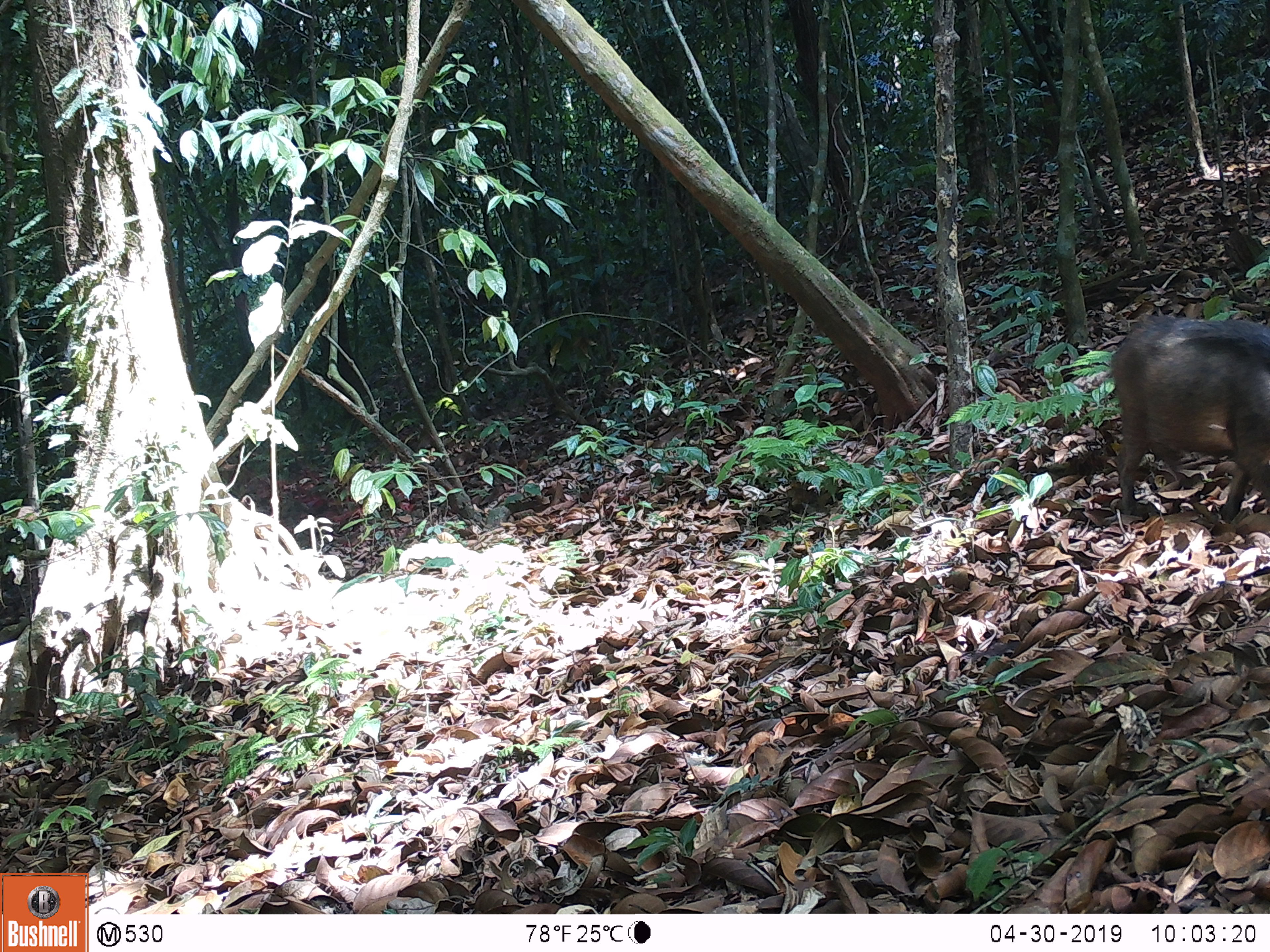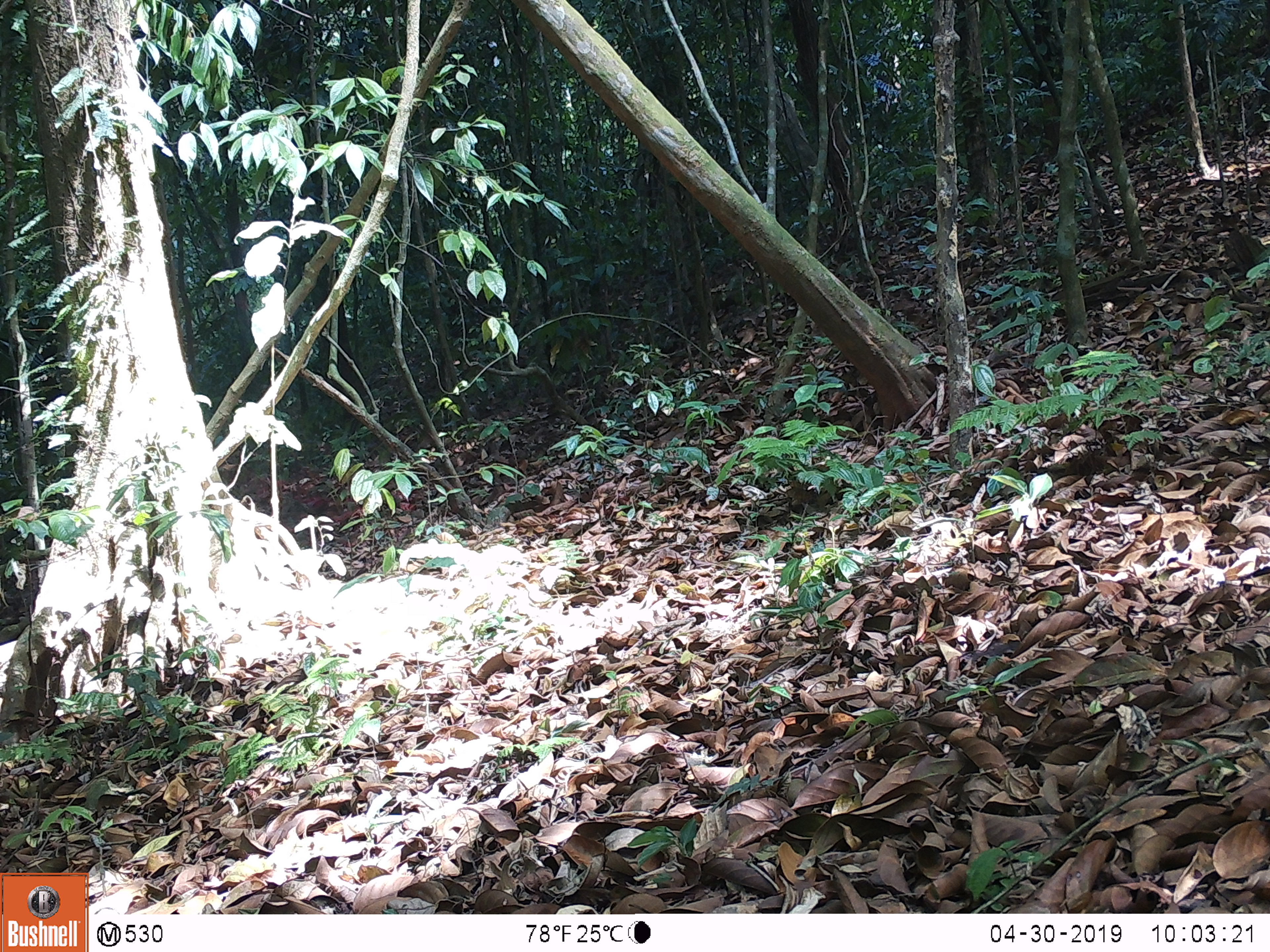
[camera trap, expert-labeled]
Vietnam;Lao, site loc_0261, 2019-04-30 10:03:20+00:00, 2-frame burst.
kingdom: Animalia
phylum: Chordata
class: Mammalia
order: Artiodactyla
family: Suidae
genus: Sus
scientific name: Sus scrofa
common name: eurasian wild pig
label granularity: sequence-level